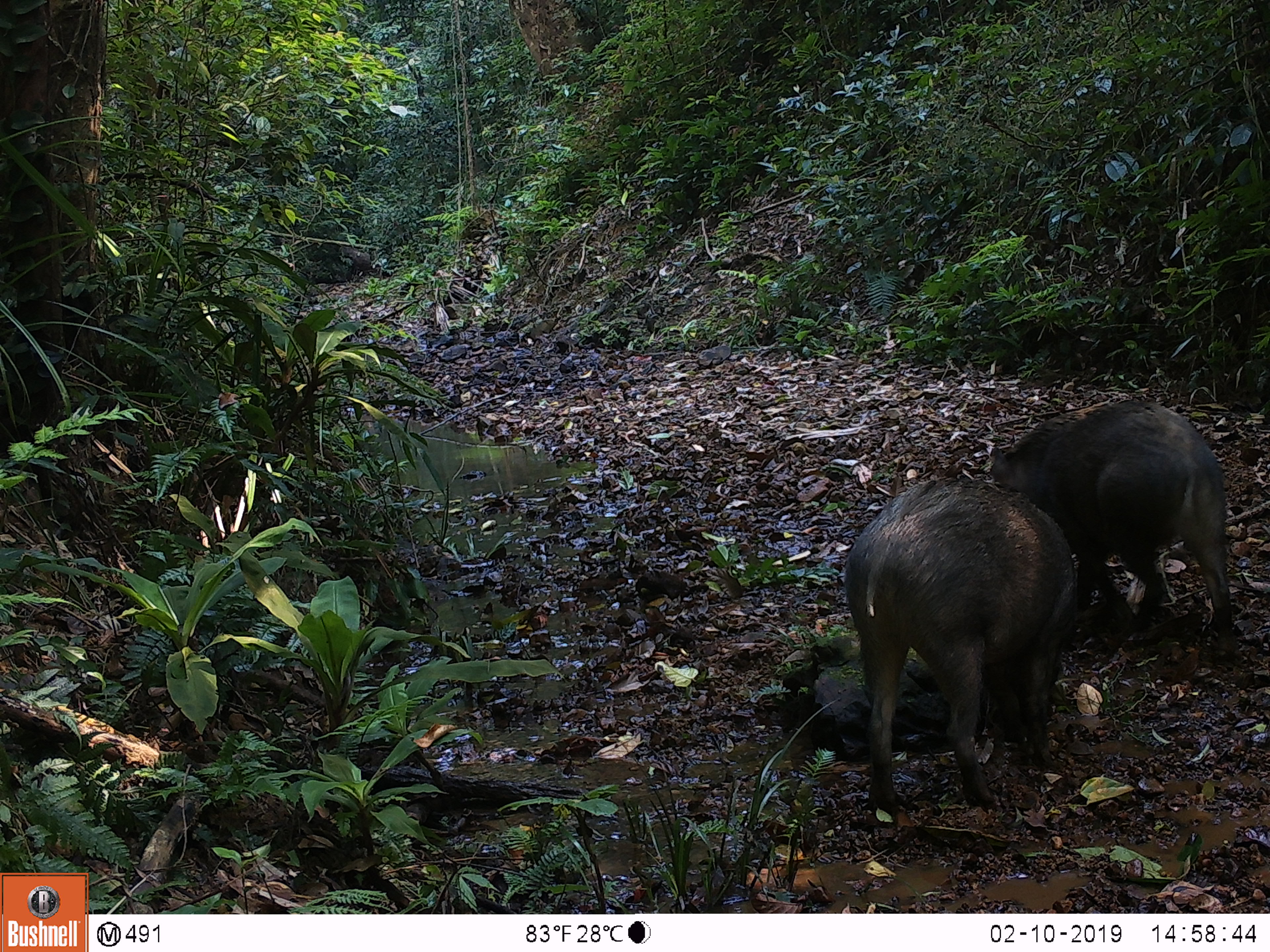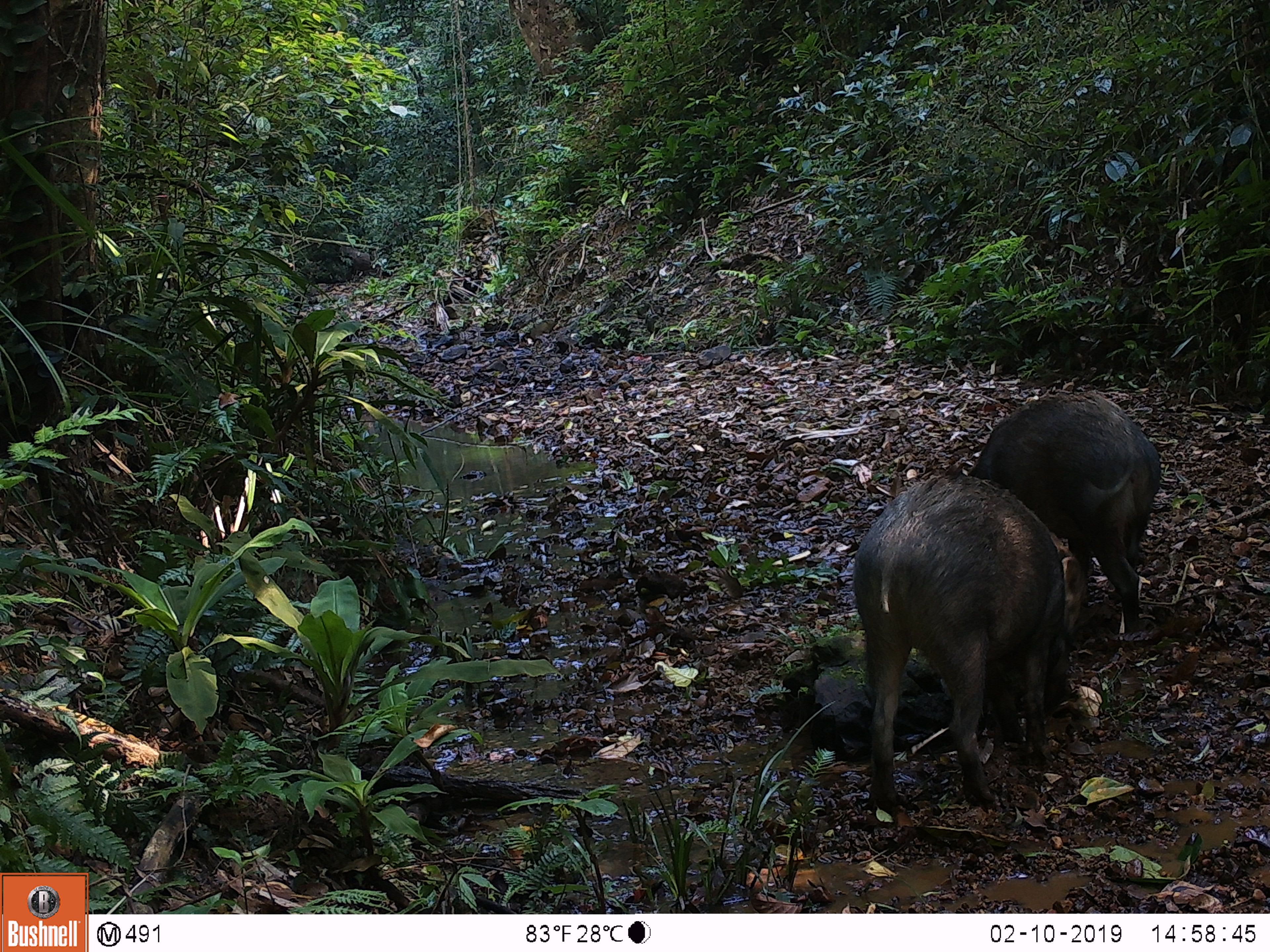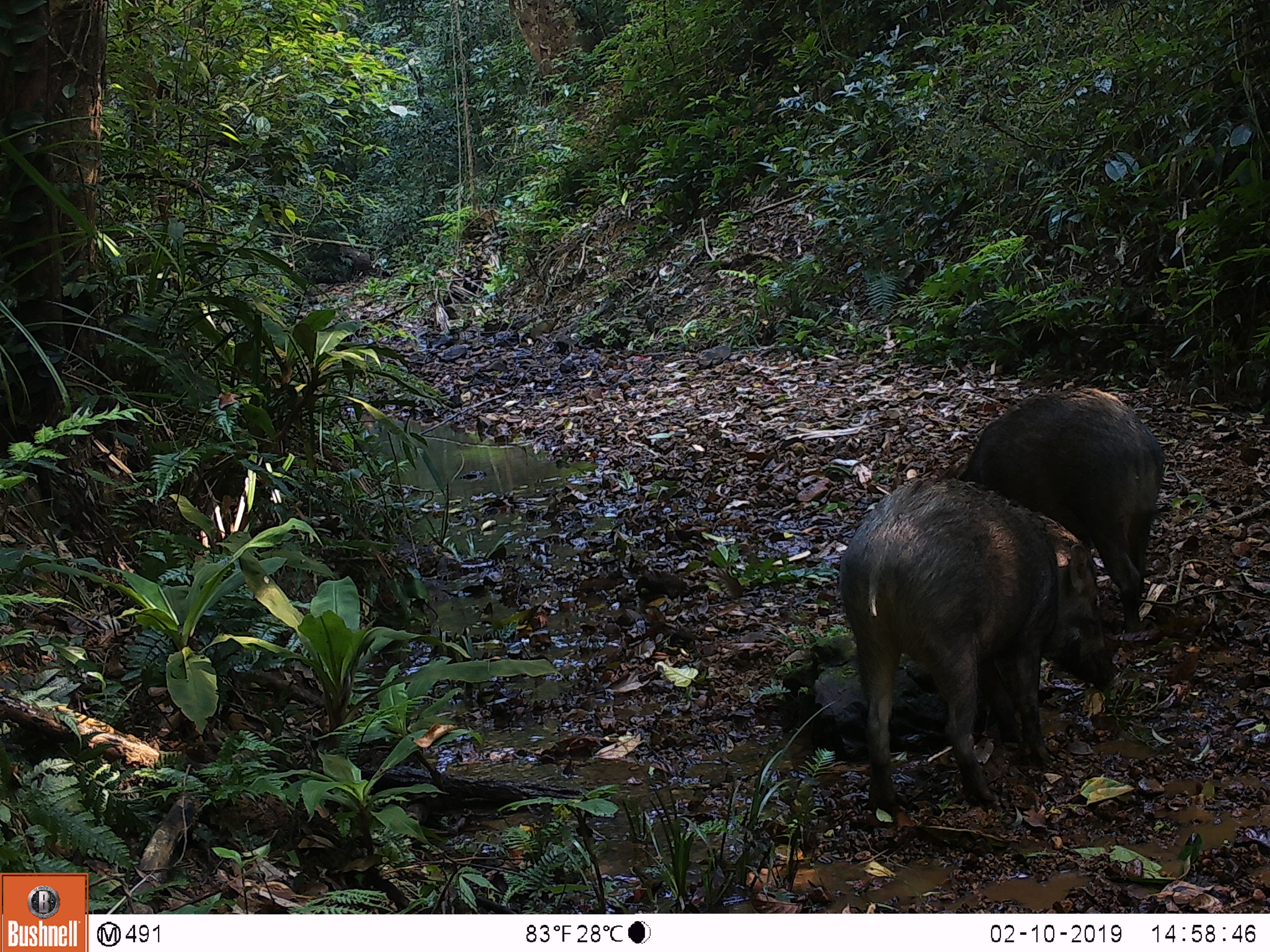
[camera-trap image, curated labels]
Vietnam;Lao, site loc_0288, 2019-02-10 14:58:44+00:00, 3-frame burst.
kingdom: Animalia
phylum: Chordata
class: Mammalia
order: Artiodactyla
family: Suidae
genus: Sus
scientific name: Sus scrofa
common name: eurasian wild pig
Eurasian wild pig (Sus scrofa). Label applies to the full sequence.